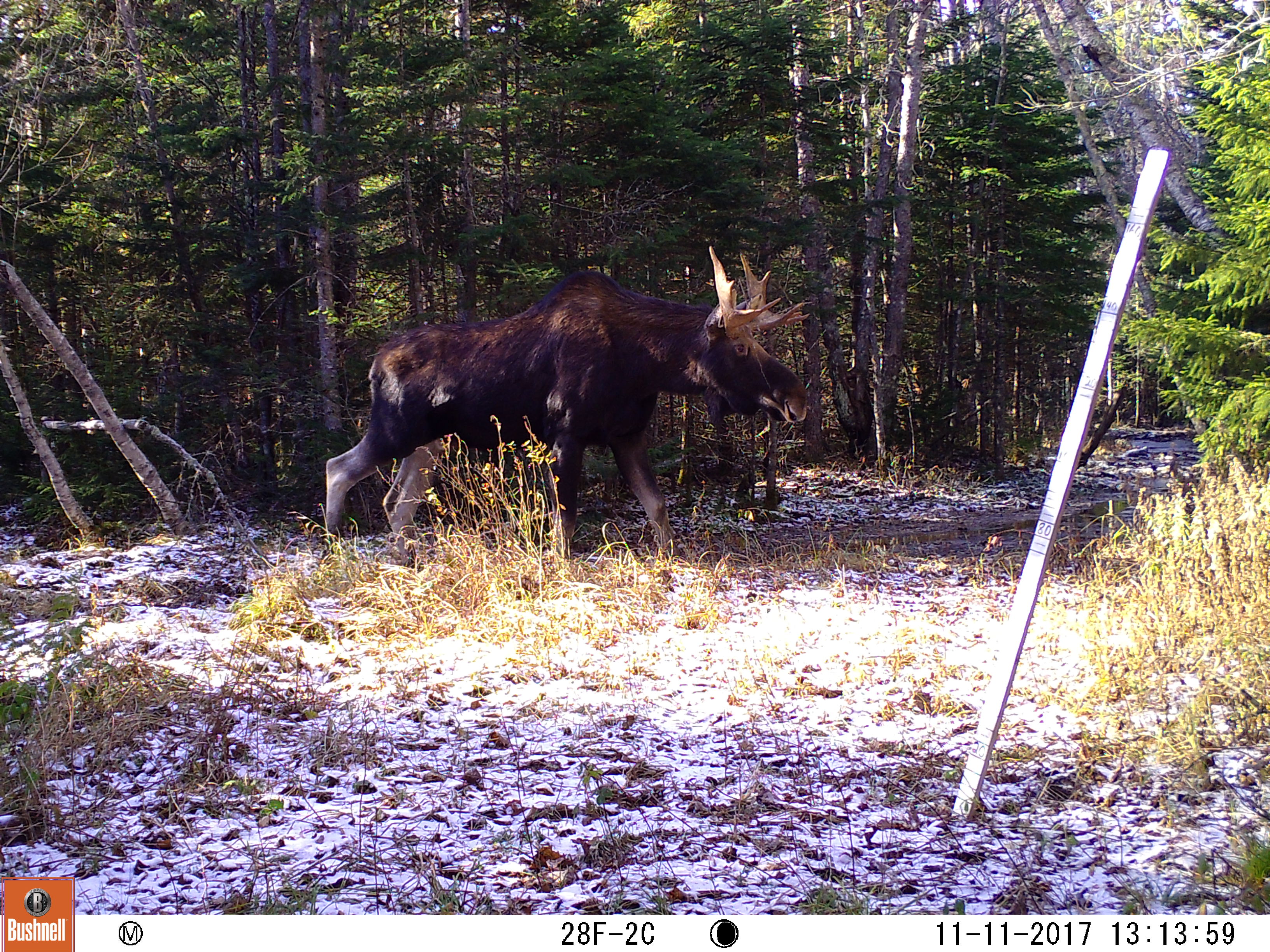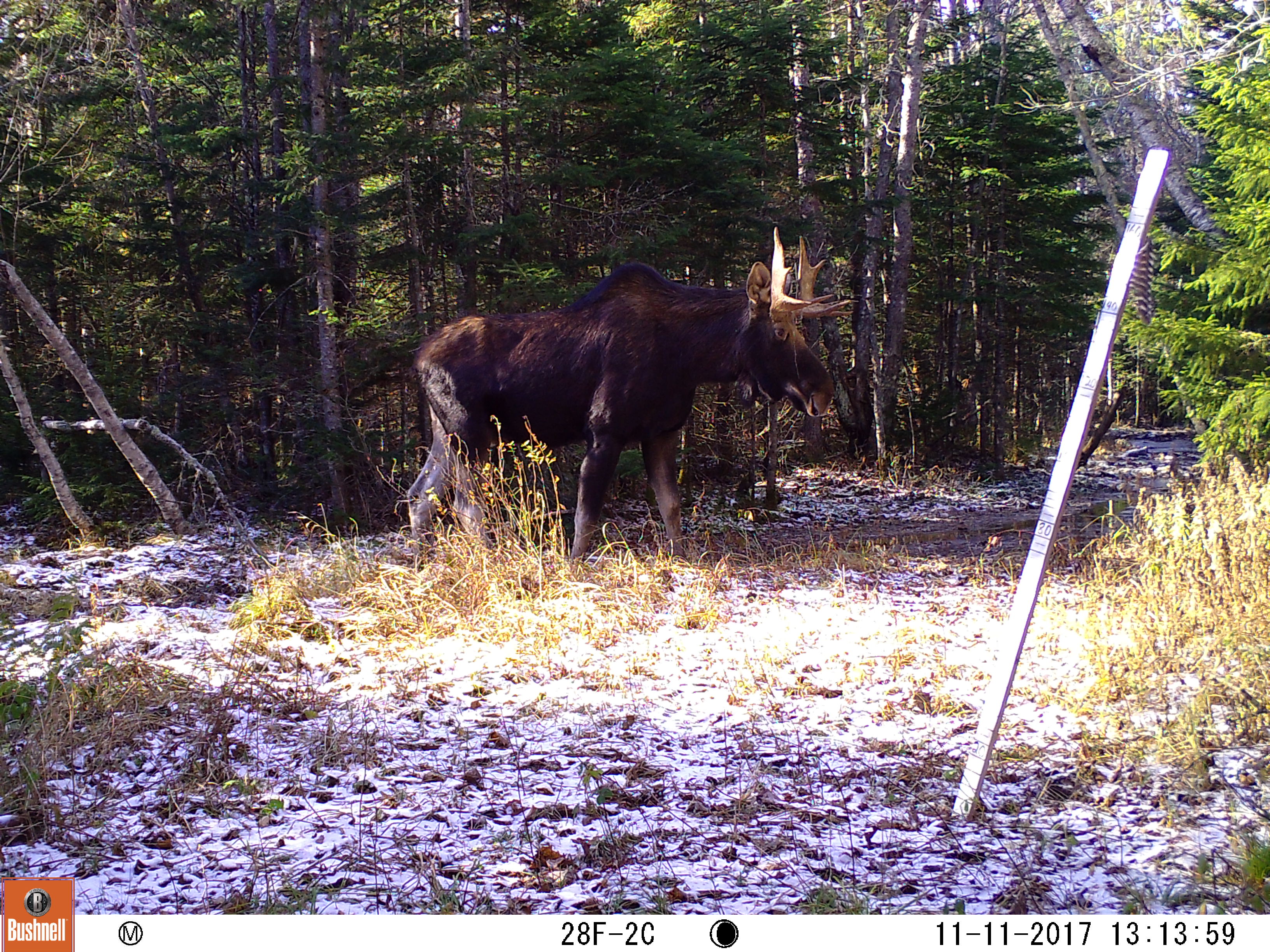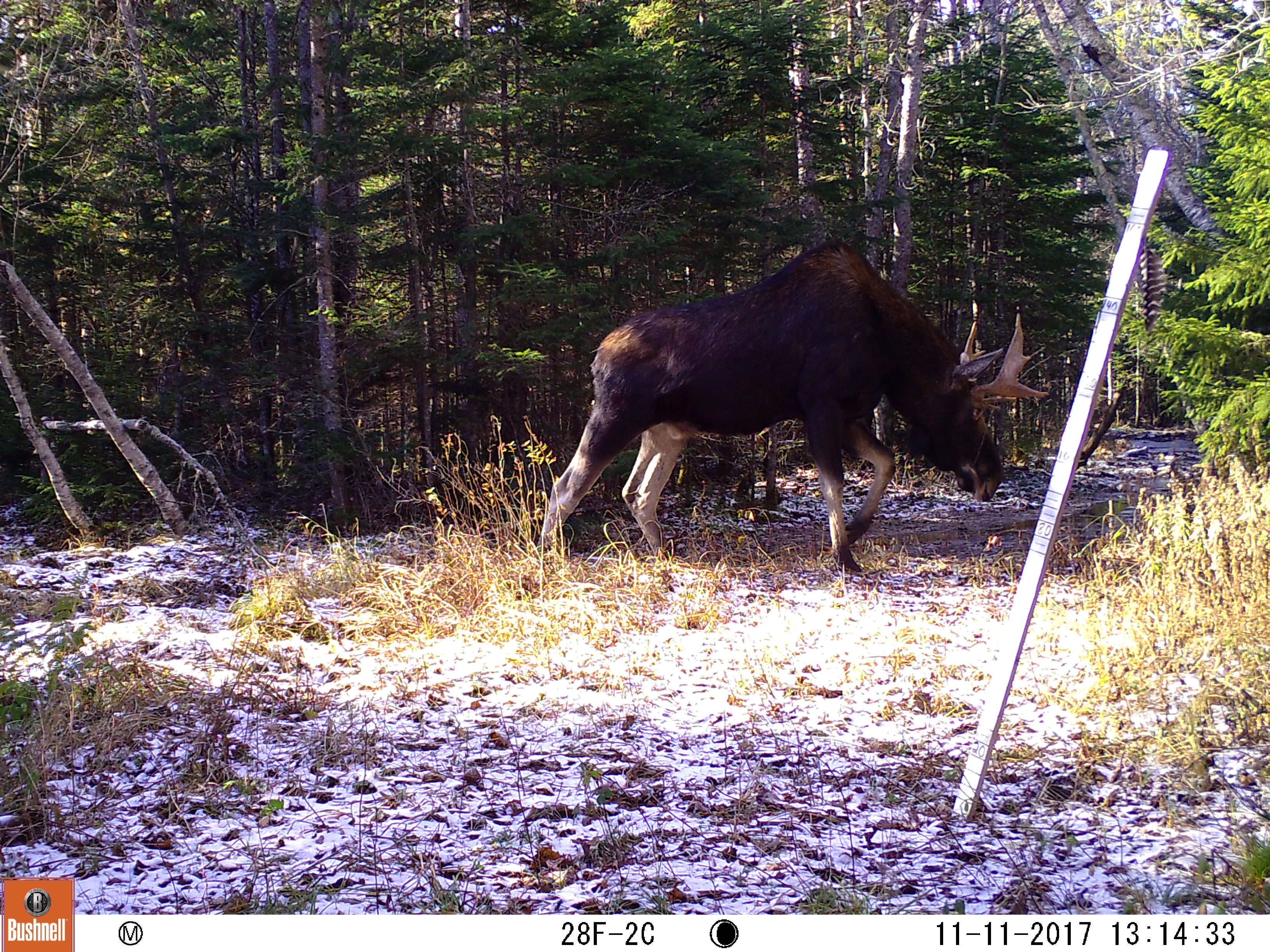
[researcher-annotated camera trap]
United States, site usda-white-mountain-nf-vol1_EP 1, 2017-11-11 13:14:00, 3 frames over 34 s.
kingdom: Animalia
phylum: Chordata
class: Mammalia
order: Artiodactyla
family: Cervidae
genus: Alces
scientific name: Alces alces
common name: moose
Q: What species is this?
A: Moose (Alces alces).